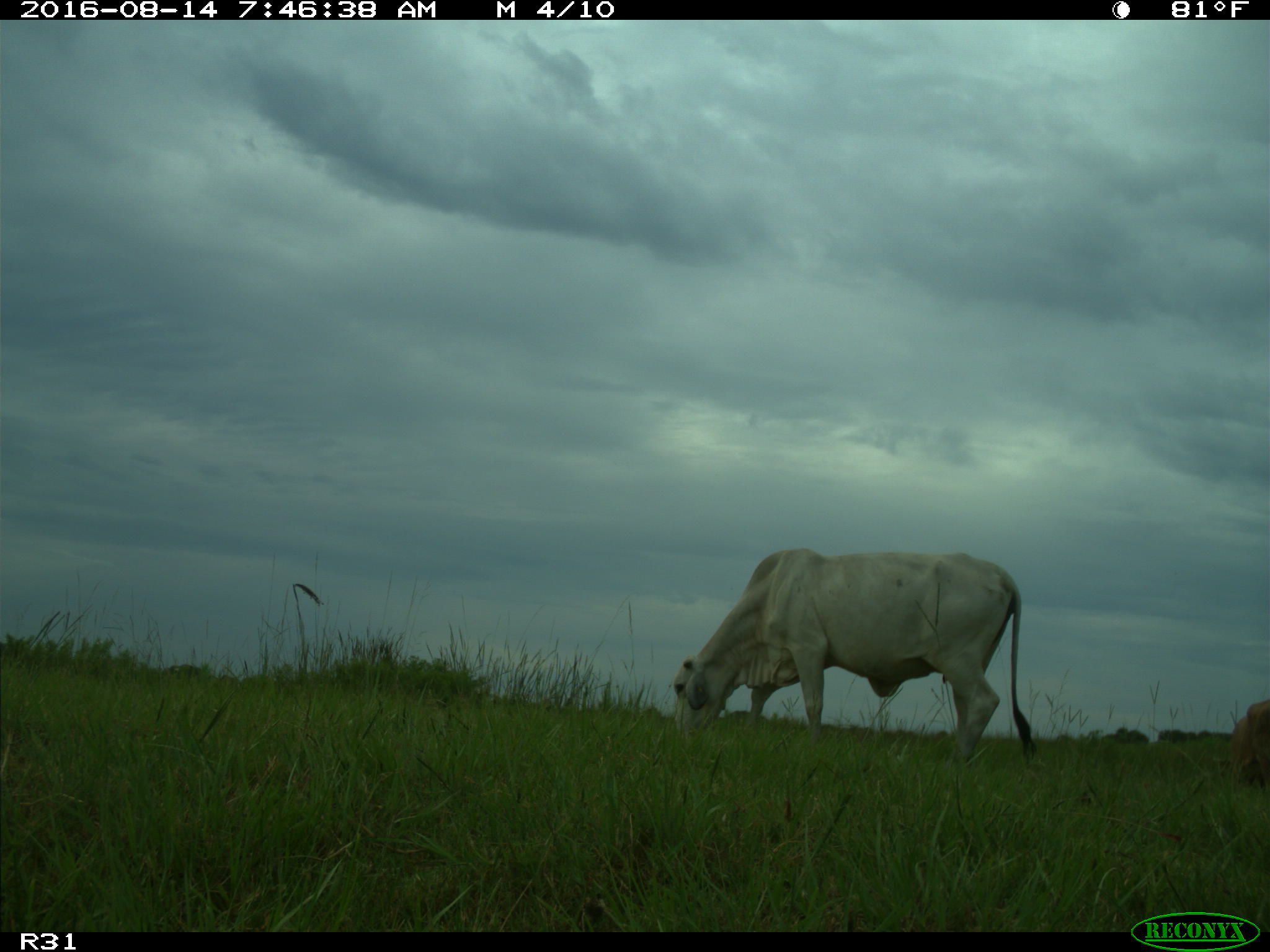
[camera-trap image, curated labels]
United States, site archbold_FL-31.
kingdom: Animalia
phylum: Chordata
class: Mammalia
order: Artiodactyla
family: Bovidae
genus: Bos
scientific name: Bos taurus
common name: domestic cow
Bos taurus (domestic cow).